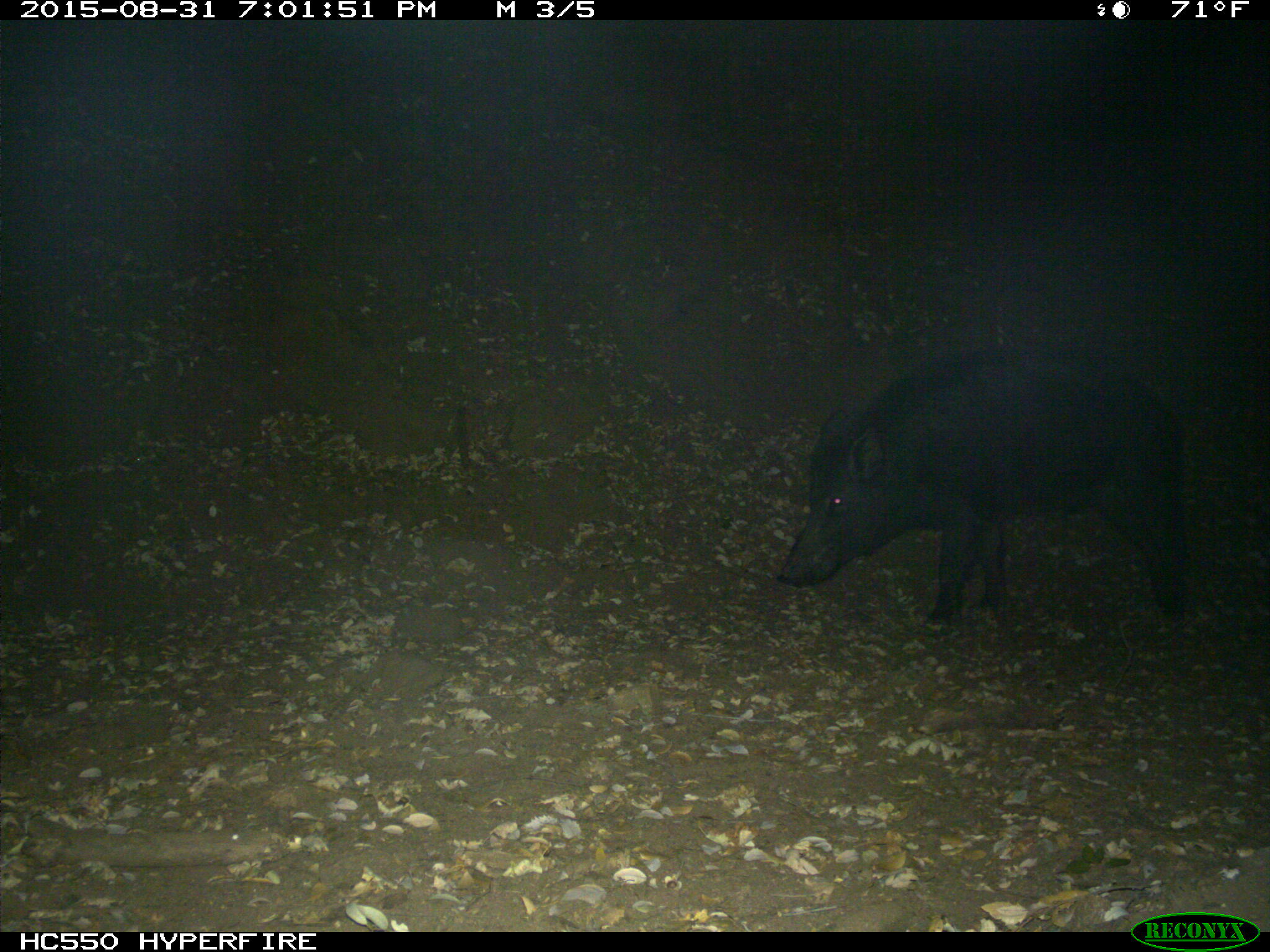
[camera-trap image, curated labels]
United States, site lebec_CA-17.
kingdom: Animalia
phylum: Chordata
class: Mammalia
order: Artiodactyla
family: Suidae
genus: Sus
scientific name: Sus scrofa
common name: wild boar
Sus scrofa (wild boar).